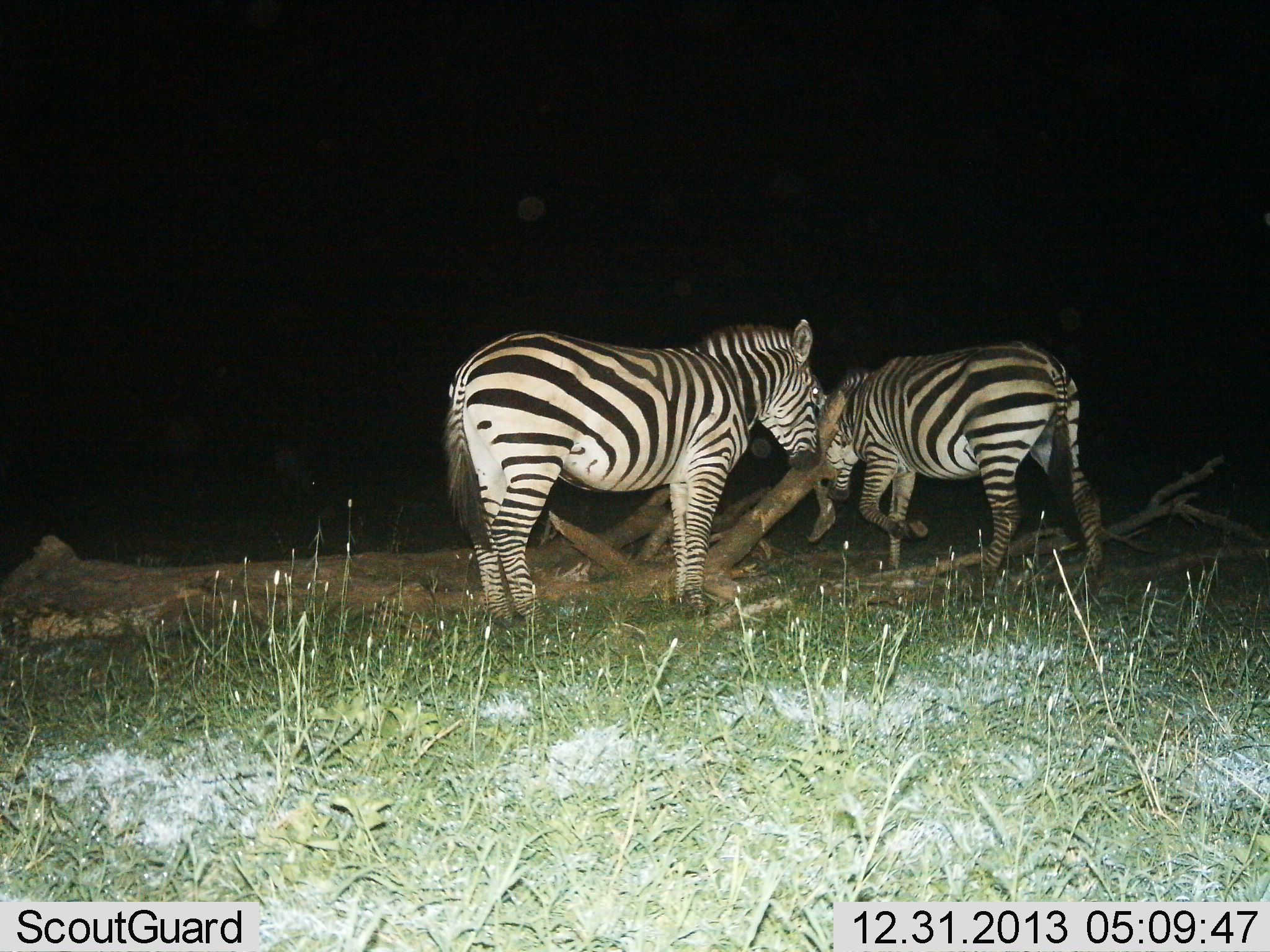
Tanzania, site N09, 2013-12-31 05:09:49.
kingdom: Animalia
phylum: Chordata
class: Mammalia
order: Perissodactyla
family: Equidae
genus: Equus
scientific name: Equus quagga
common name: plains zebra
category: zebra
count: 2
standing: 60%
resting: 0%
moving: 40%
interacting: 30%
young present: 0%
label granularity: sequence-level